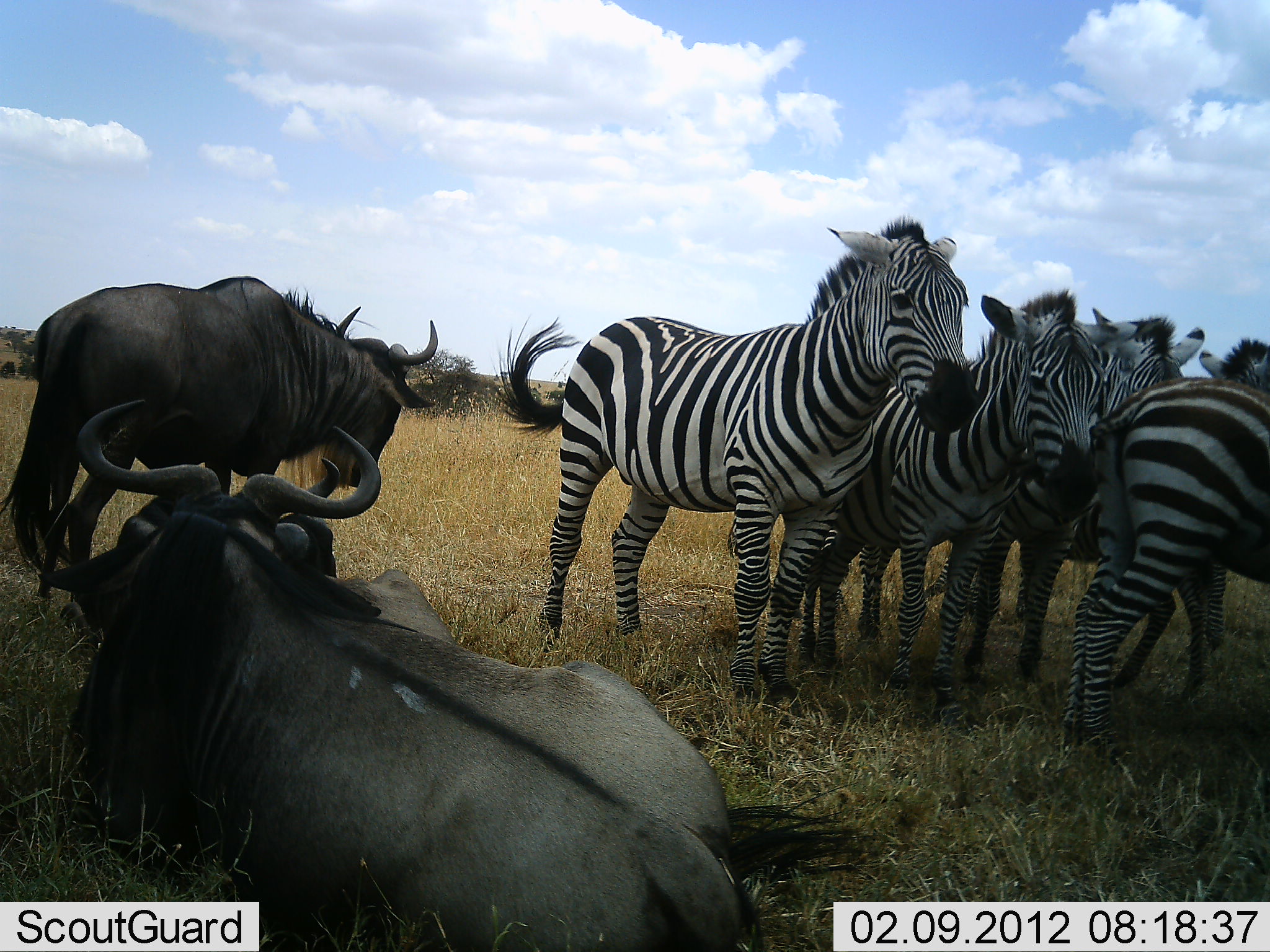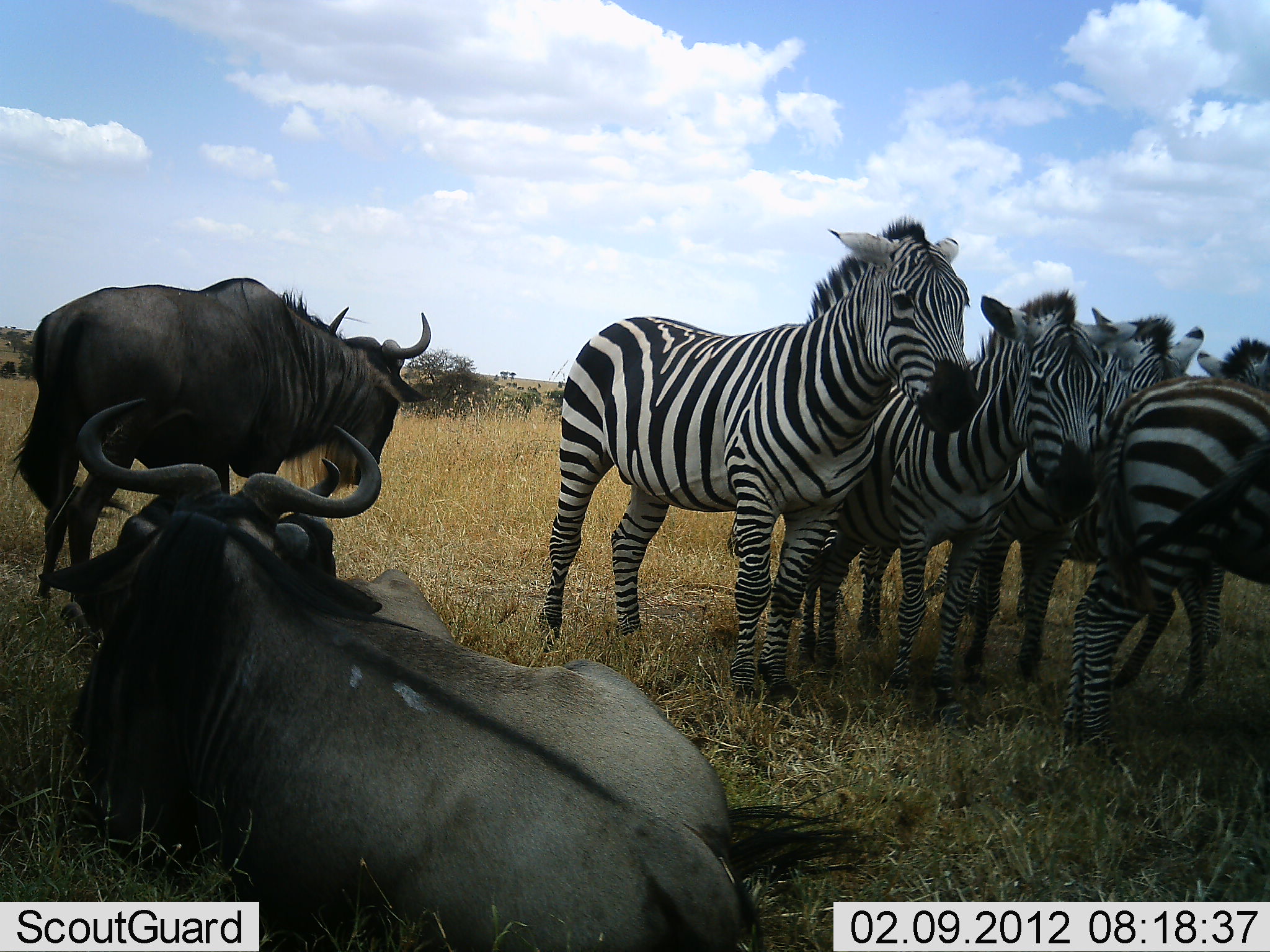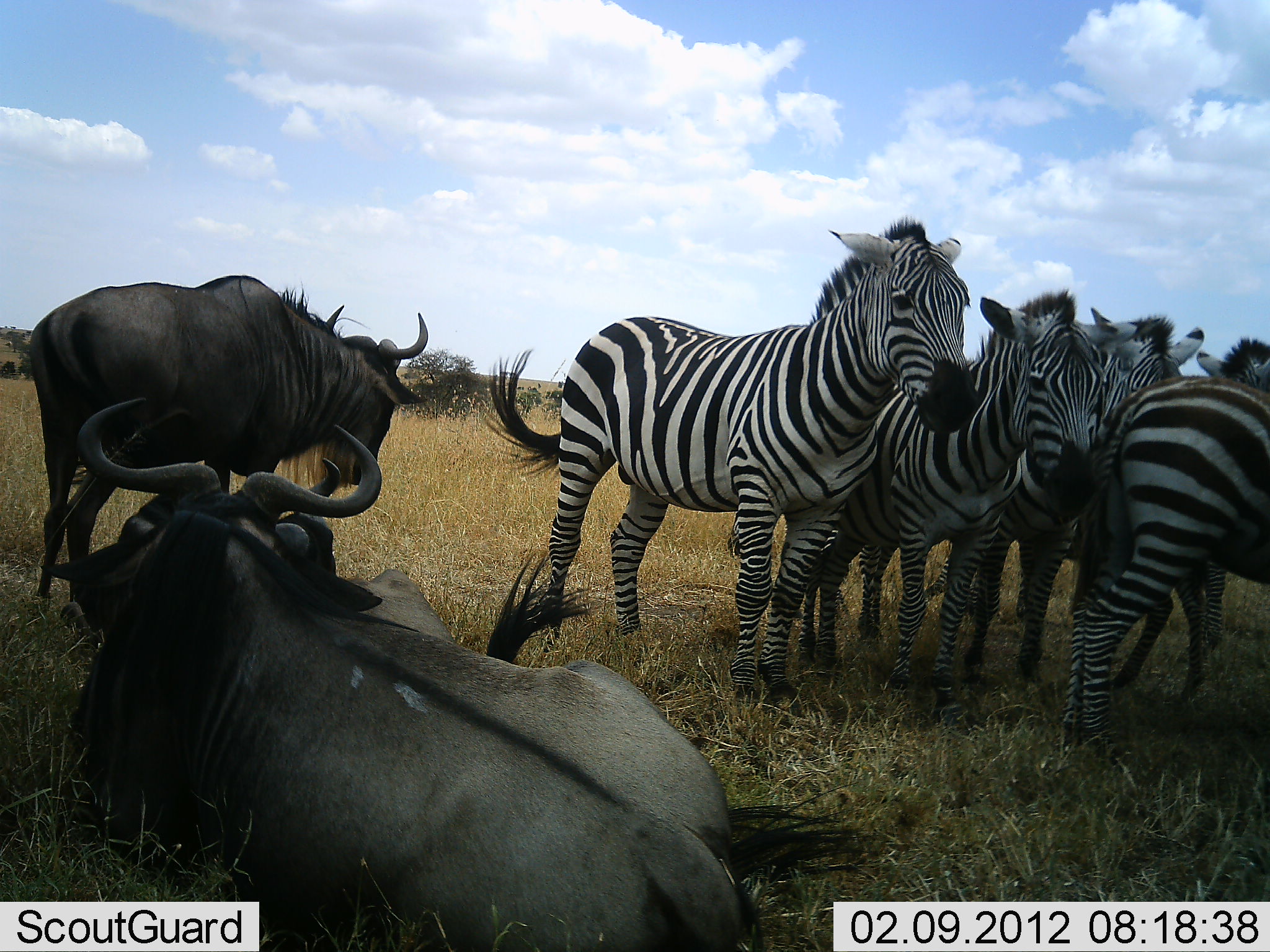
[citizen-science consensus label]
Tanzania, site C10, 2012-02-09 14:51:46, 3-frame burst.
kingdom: Animalia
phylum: Chordata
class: Mammalia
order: Artiodactyla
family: Bovidae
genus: Connochaetes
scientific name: Connochaetes taurinus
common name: blue wildebeest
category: wildebeest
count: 2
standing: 87%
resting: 97%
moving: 3%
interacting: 3%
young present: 3%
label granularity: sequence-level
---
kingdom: Animalia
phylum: Chordata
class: Mammalia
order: Perissodactyla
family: Equidae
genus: Equus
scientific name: Equus quagga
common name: plains zebra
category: zebra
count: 5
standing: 100%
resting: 0%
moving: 0%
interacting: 13%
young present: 3%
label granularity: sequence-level